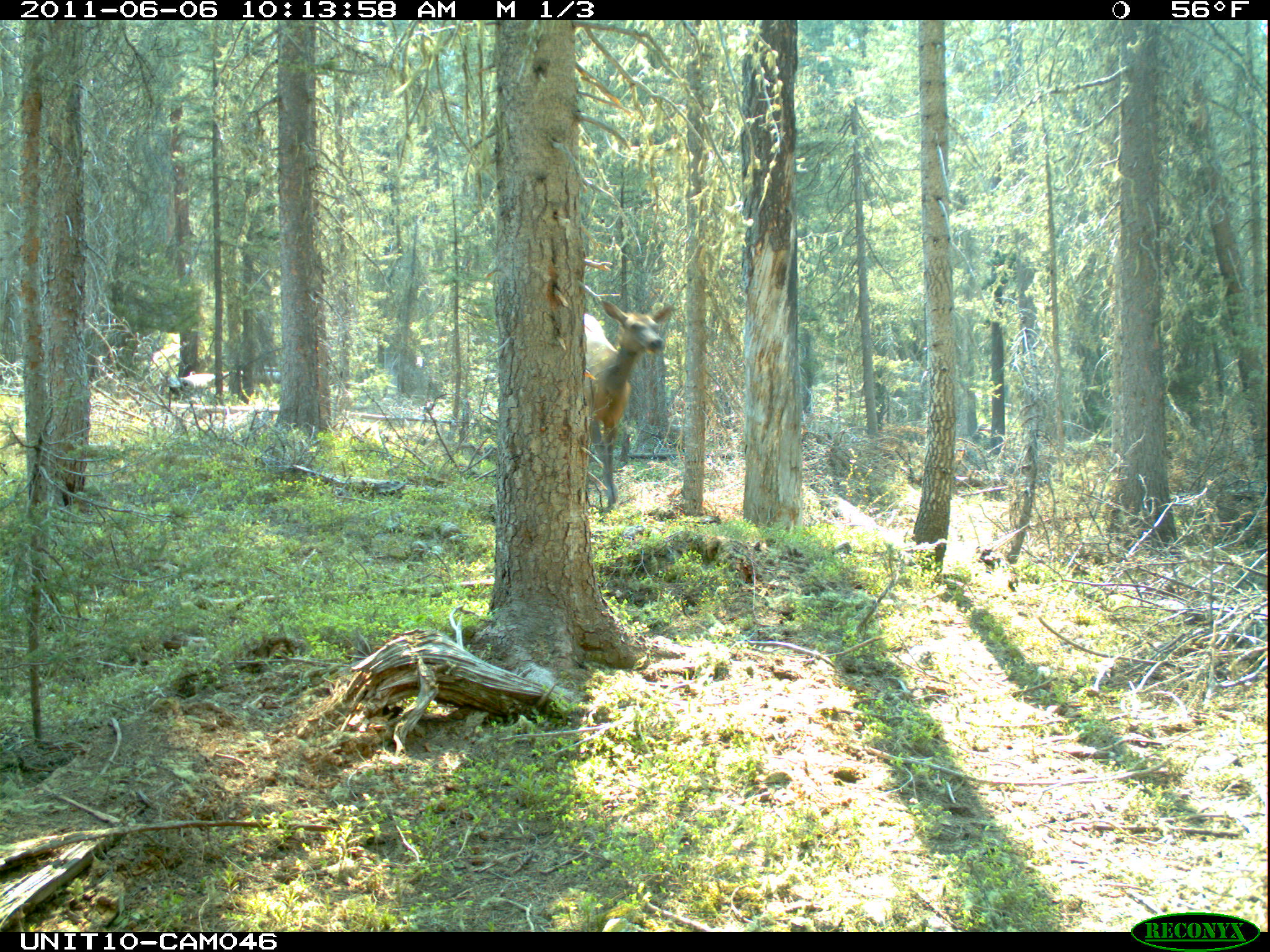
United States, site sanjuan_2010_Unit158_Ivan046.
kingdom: Animalia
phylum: Chordata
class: Mammalia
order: Artiodactyla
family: Cervidae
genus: Cervus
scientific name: Cervus elaphus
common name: red deer